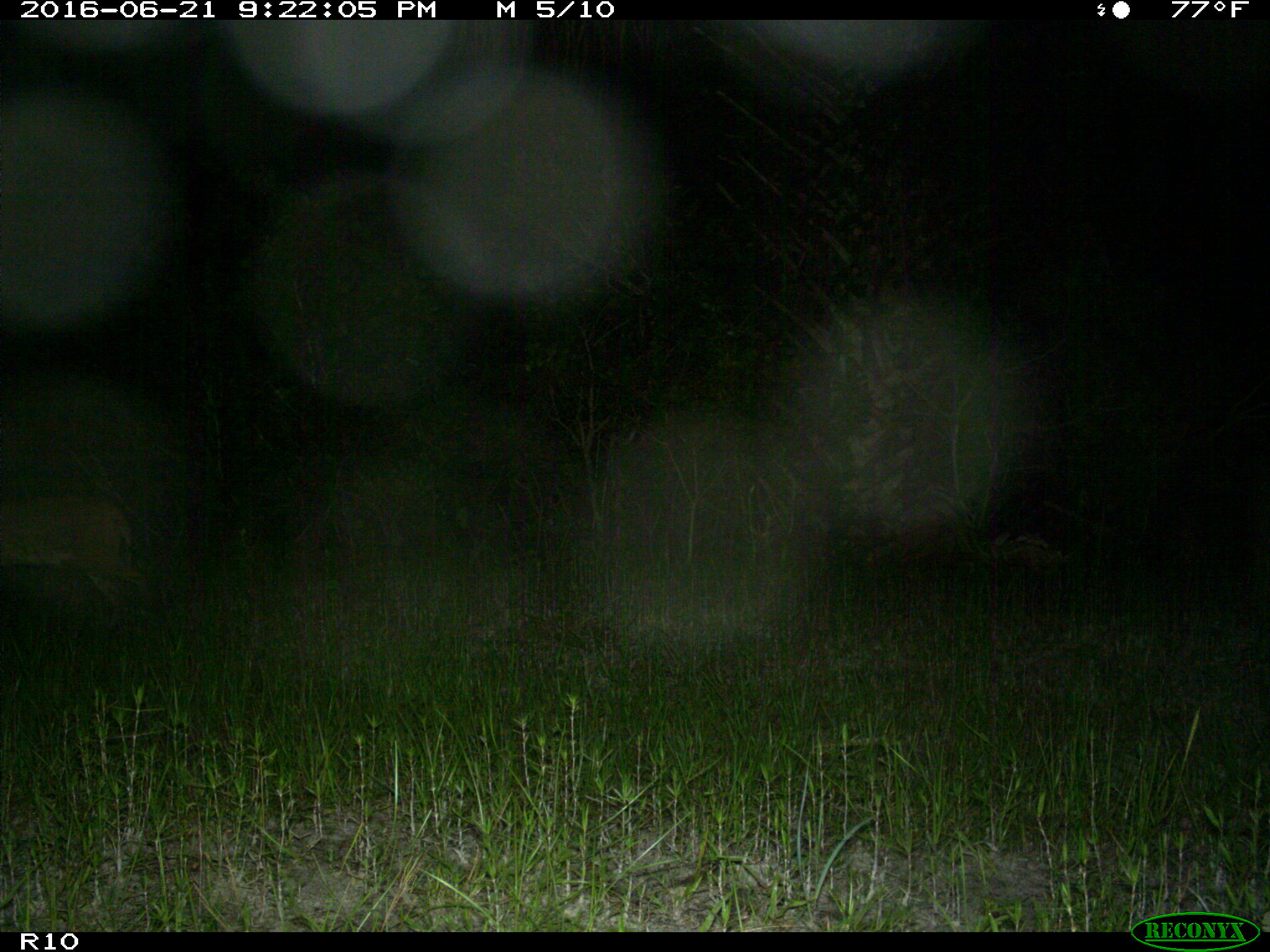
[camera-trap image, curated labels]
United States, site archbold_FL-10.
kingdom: Animalia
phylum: Chordata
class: Mammalia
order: Carnivora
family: Felidae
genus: Lynx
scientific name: Lynx rufus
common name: bobcat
Lynx rufus (bobcat).